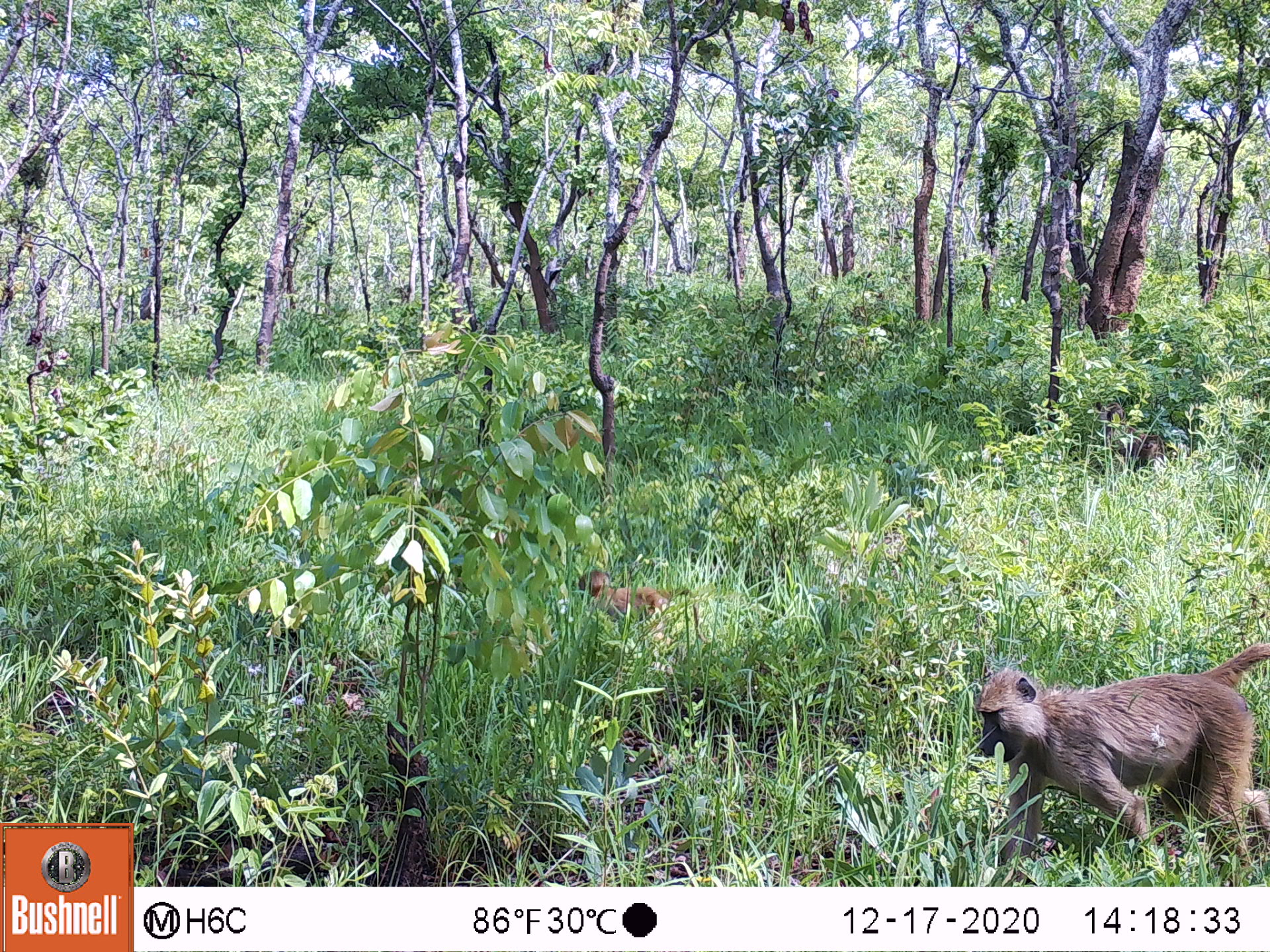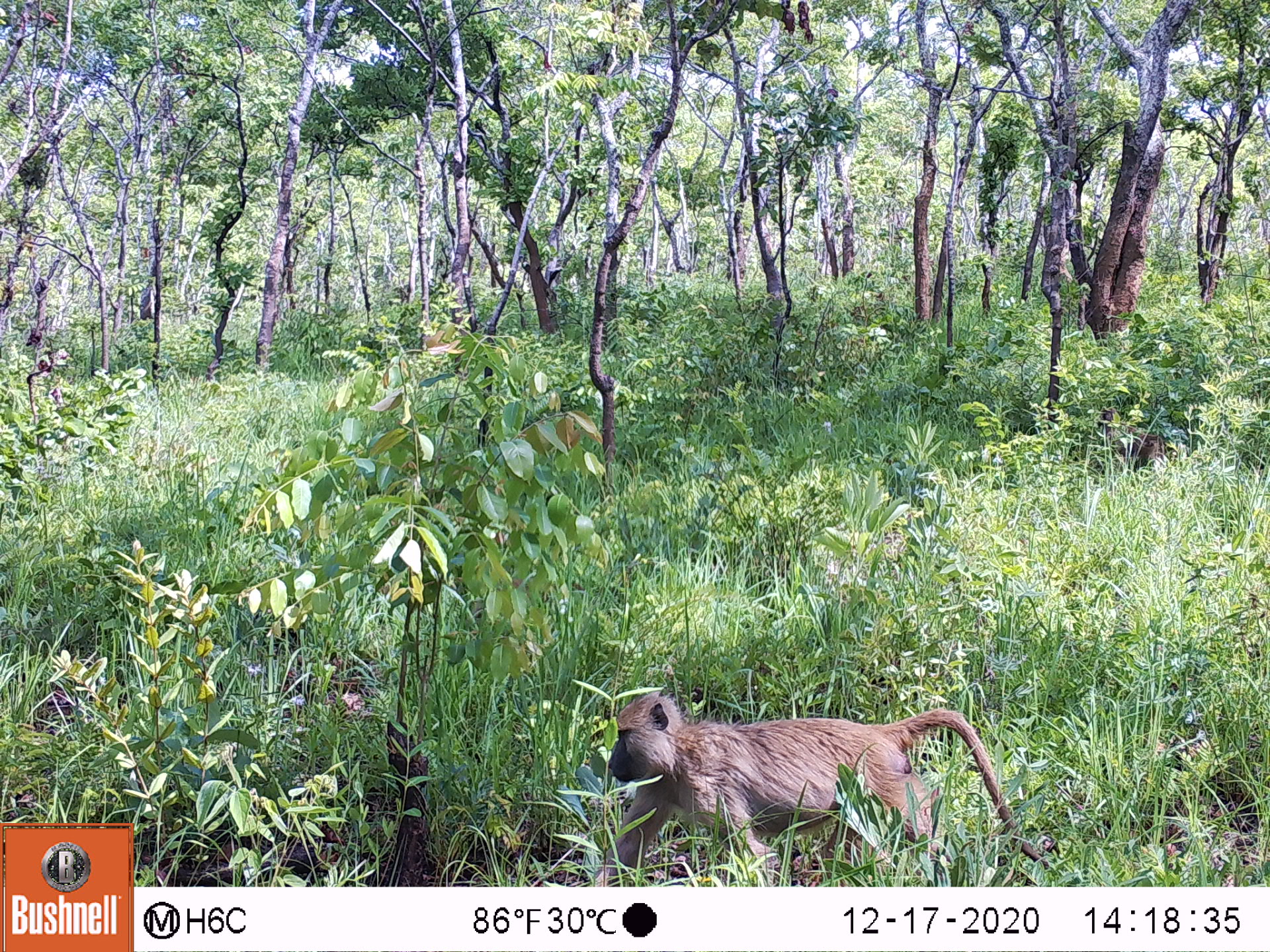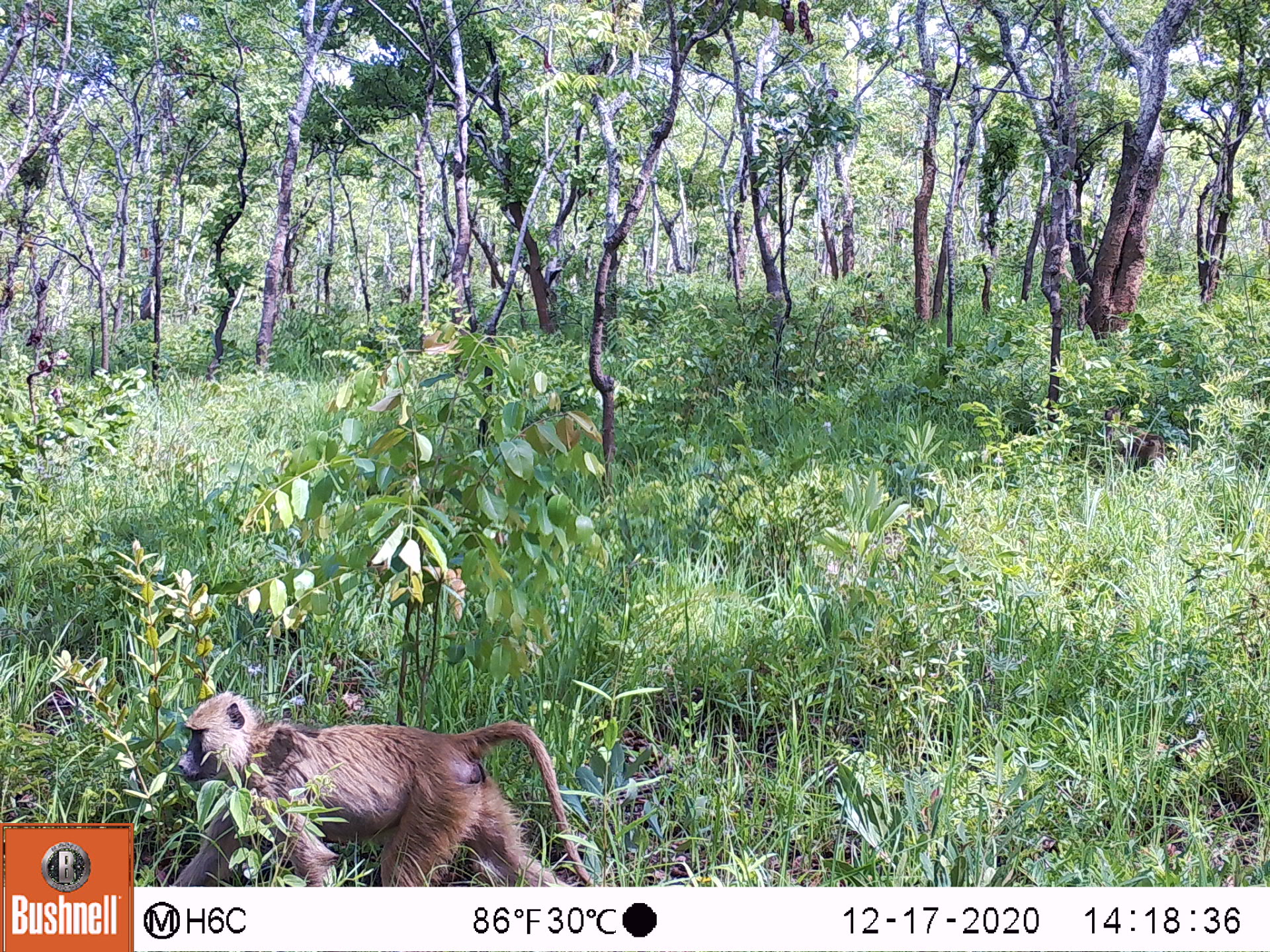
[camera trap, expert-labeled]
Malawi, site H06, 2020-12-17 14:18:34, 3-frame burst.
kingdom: Animalia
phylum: Chordata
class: Mammalia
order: Primates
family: Cercopithecidae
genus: Papio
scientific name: Papio cynocephalus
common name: yellow baboon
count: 2